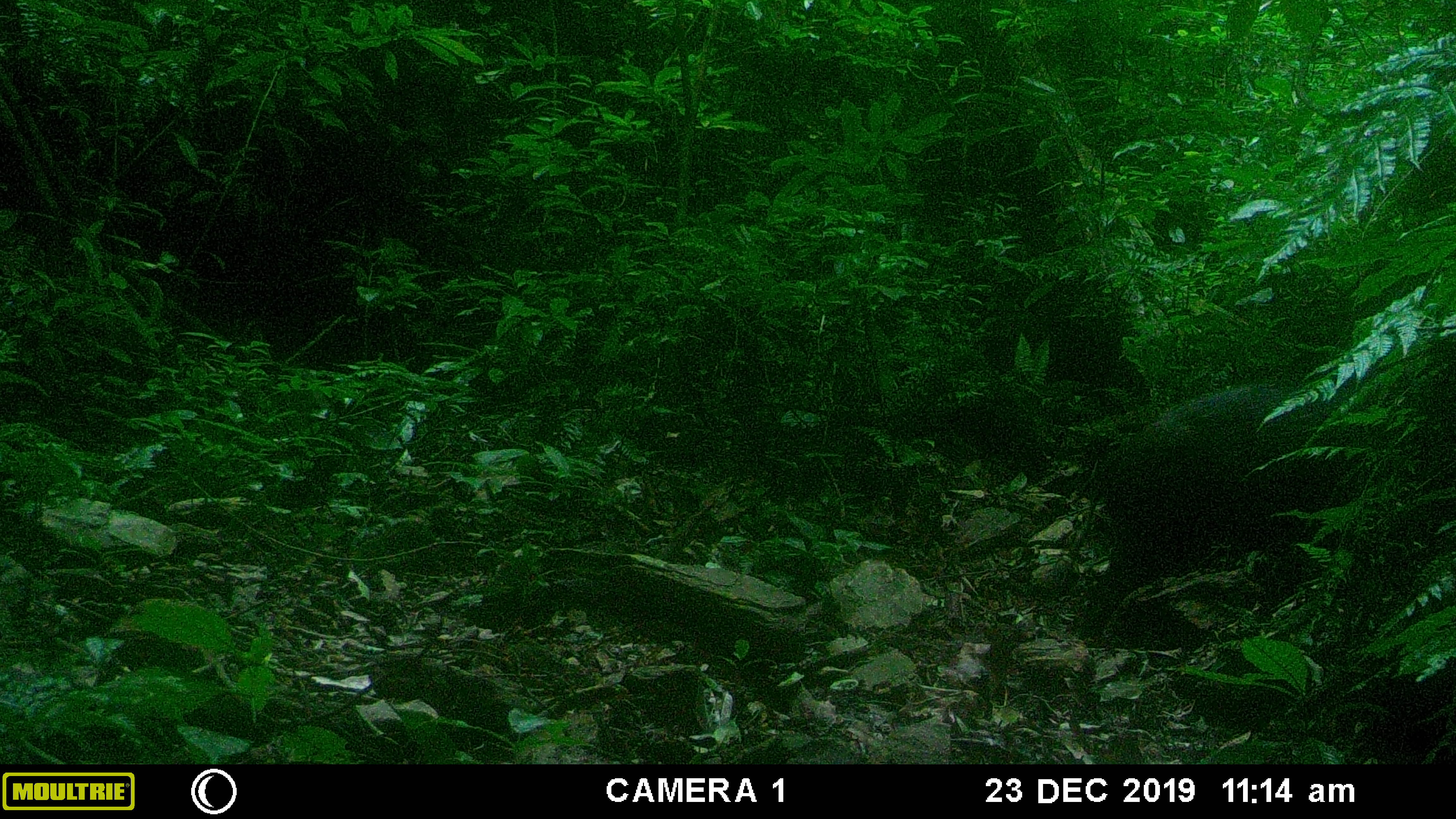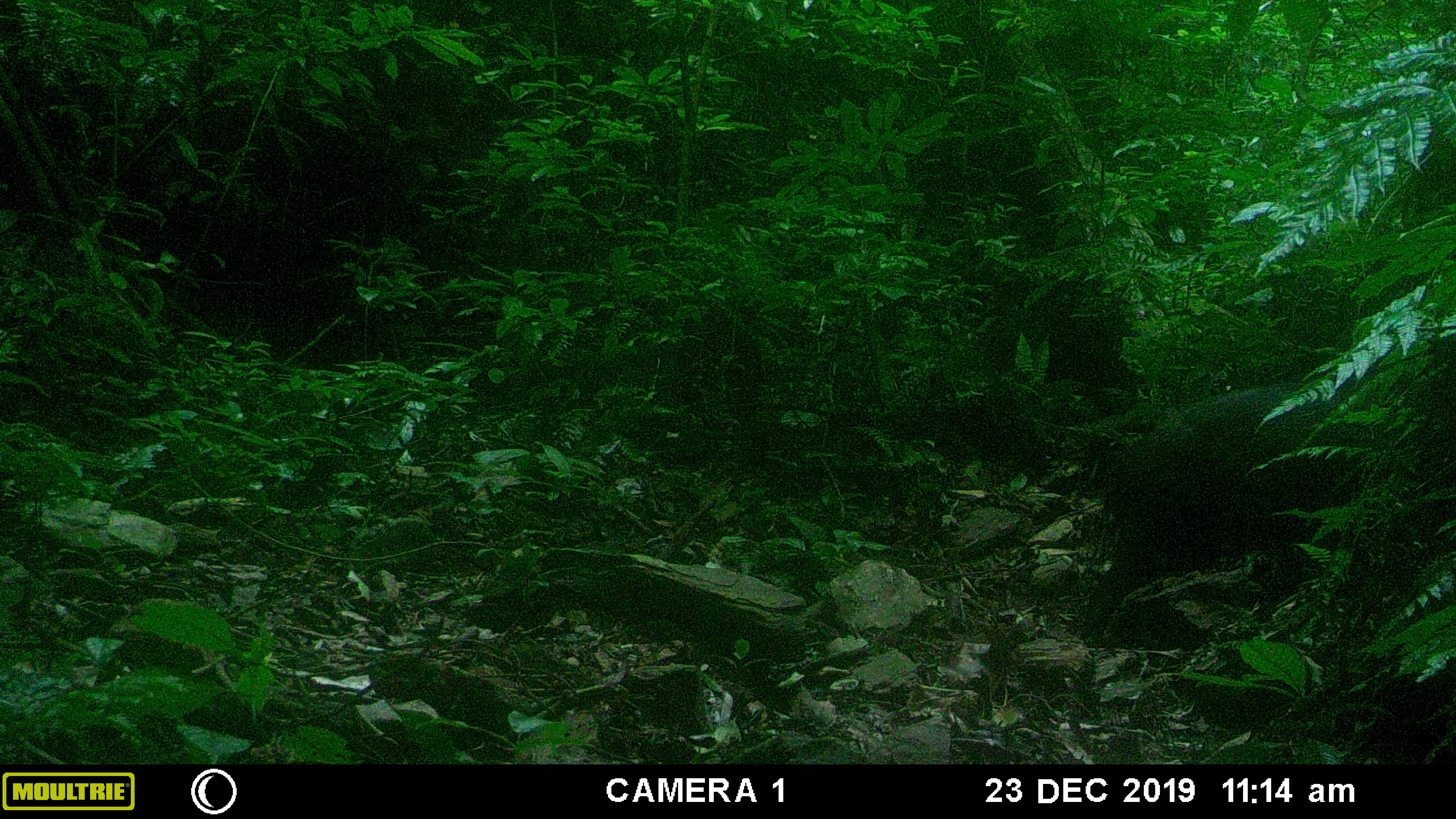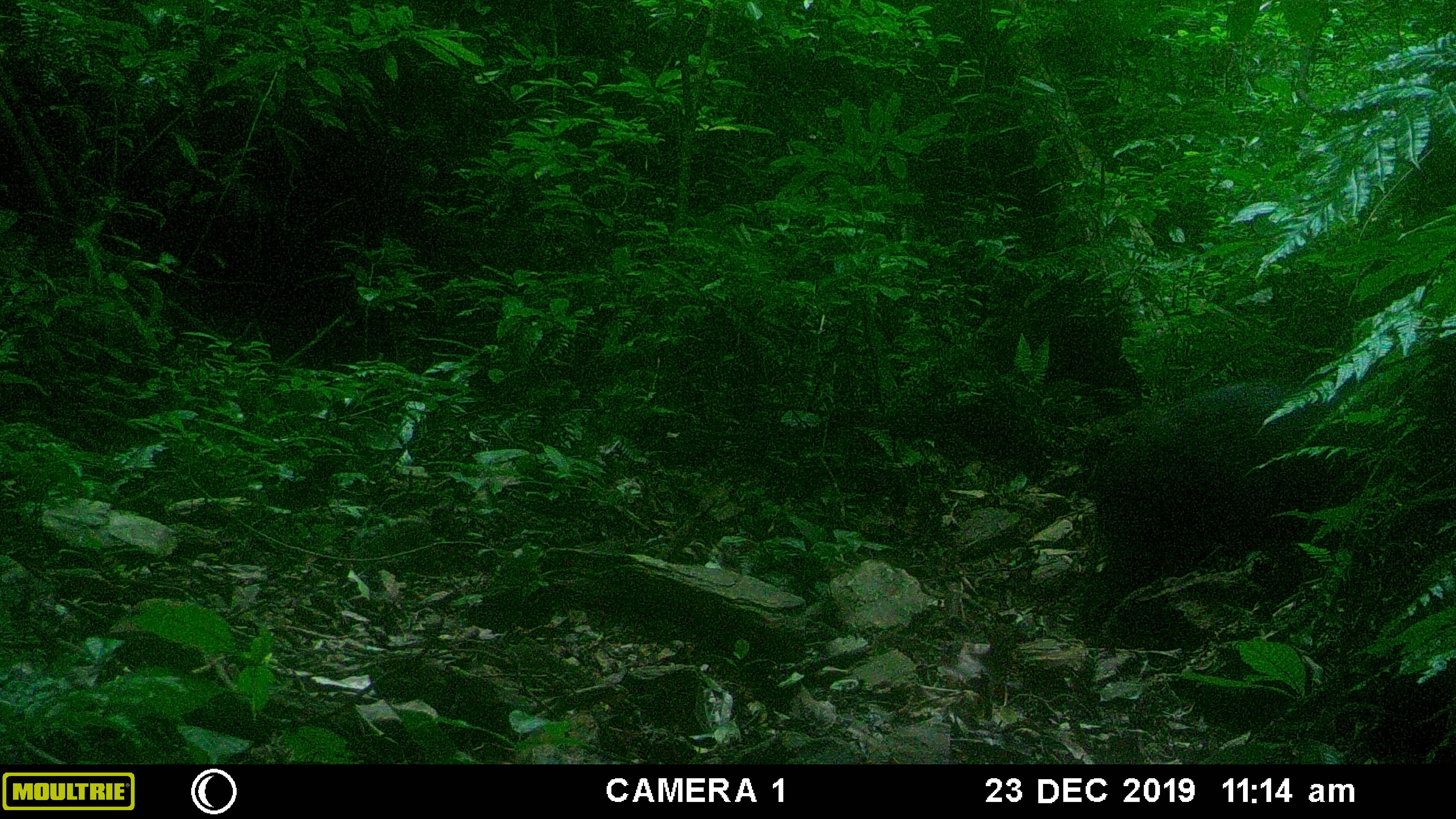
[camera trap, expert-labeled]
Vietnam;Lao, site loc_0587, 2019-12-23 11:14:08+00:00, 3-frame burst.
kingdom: Animalia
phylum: Chordata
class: Mammalia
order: Artiodactyla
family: Suidae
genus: Sus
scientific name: Sus scrofa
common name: eurasian wild pig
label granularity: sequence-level